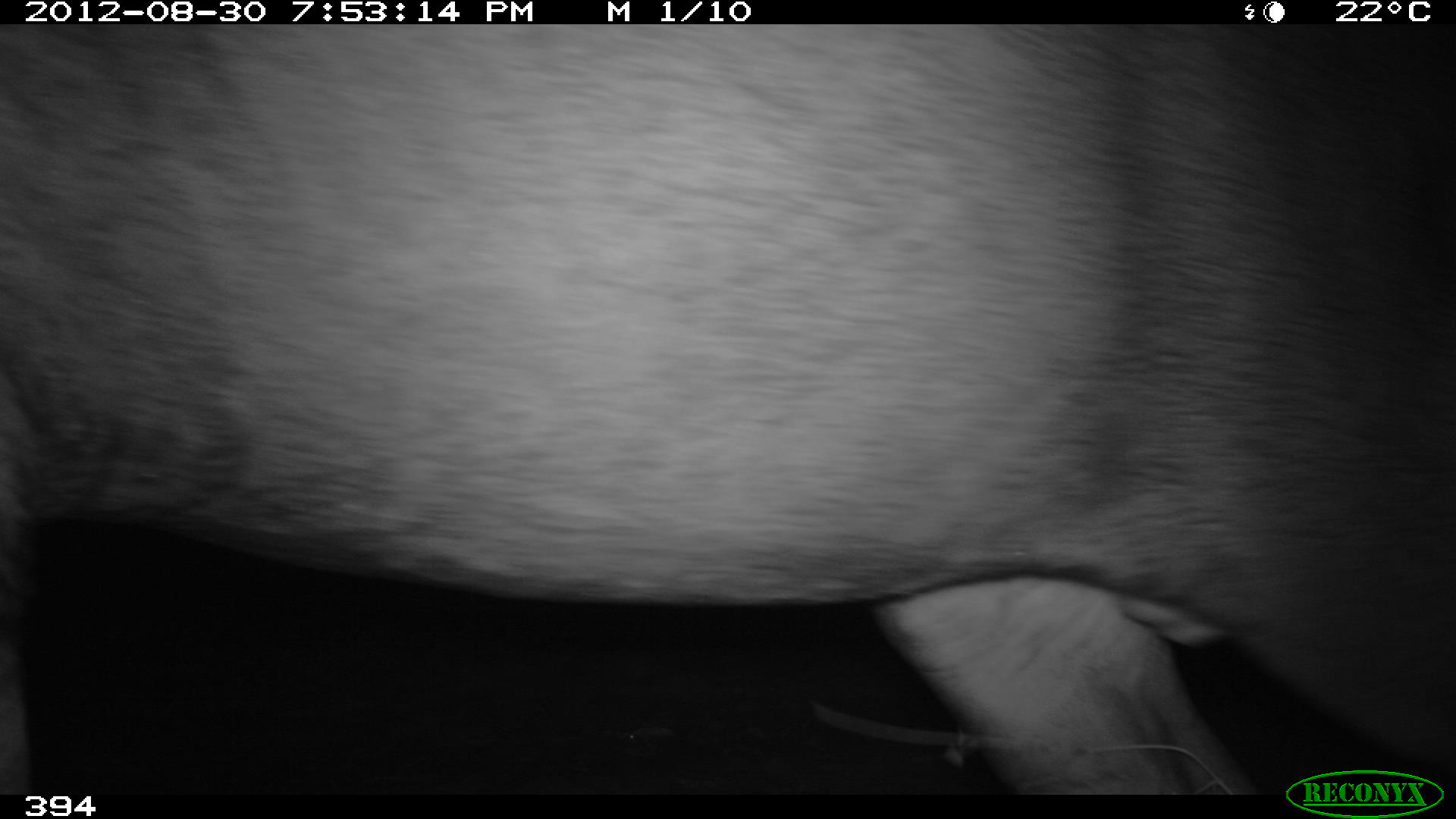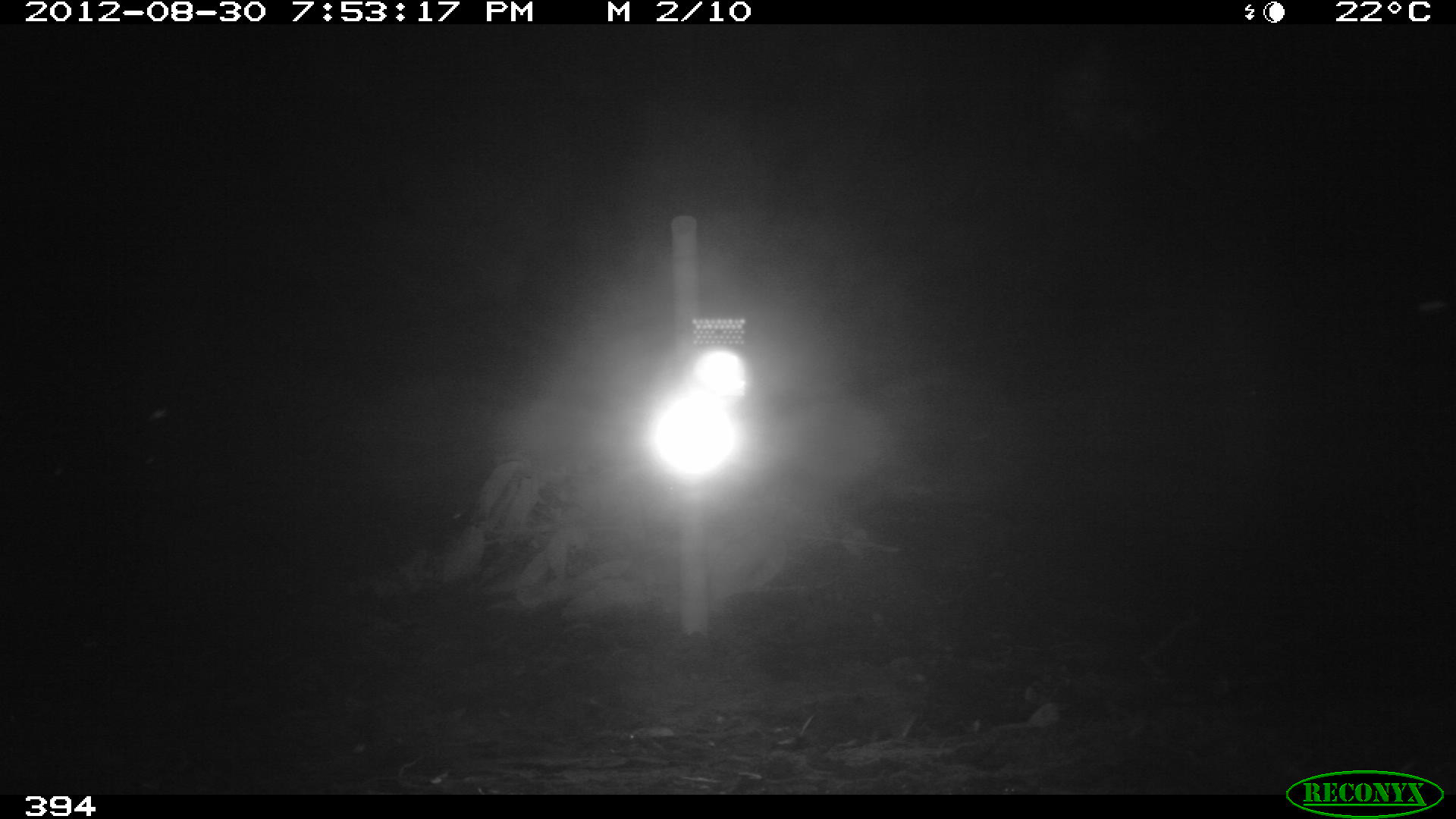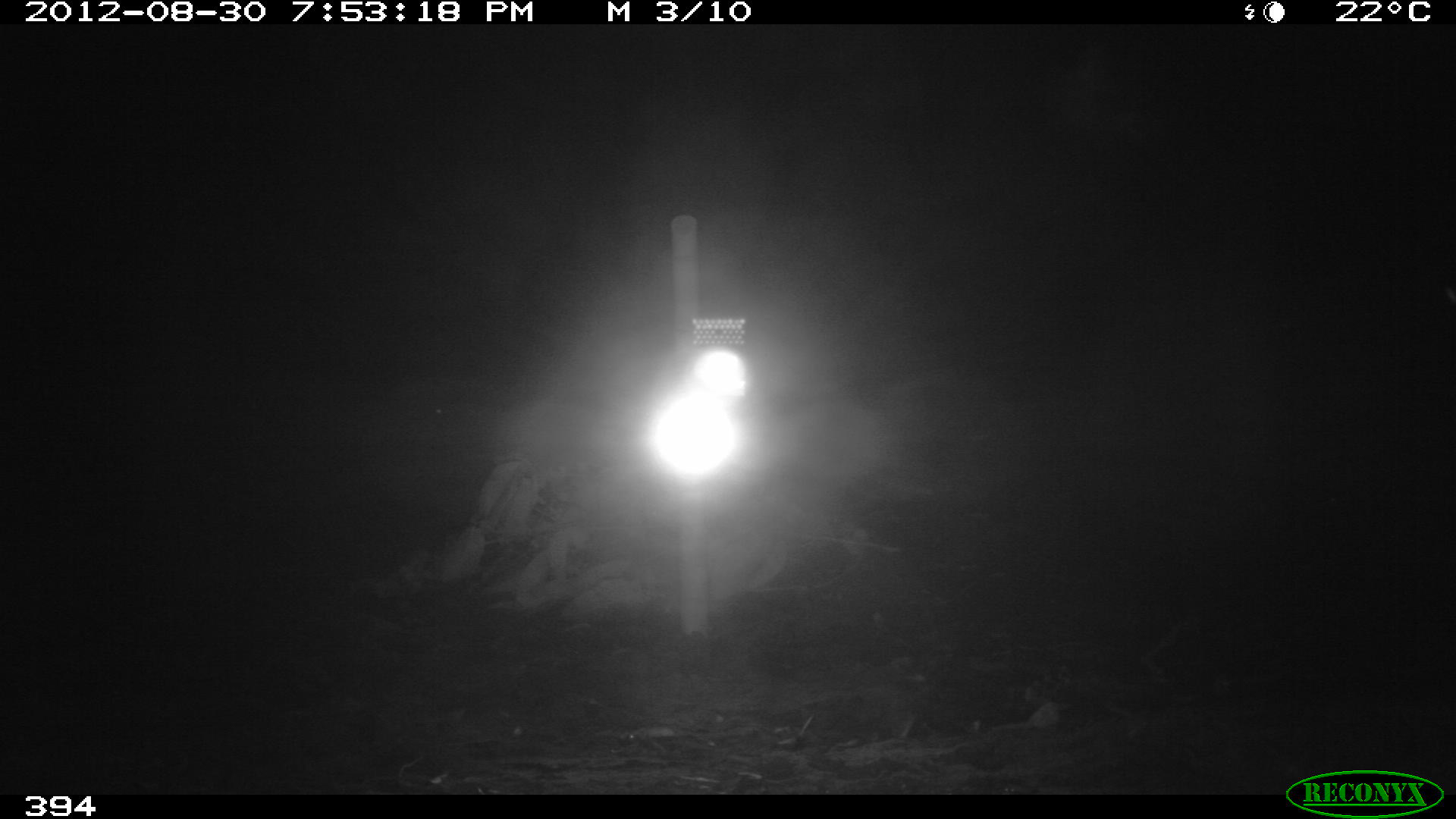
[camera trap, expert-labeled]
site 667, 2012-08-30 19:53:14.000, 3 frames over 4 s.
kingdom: Animalia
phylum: Chordata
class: Mammalia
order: Perissodactyla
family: Tapiridae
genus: Tapirus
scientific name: Tapirus terrestris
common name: south american tapir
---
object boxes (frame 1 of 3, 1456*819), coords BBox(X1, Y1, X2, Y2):
tapirus terrestris: BBox(1, 24, 1456, 795)